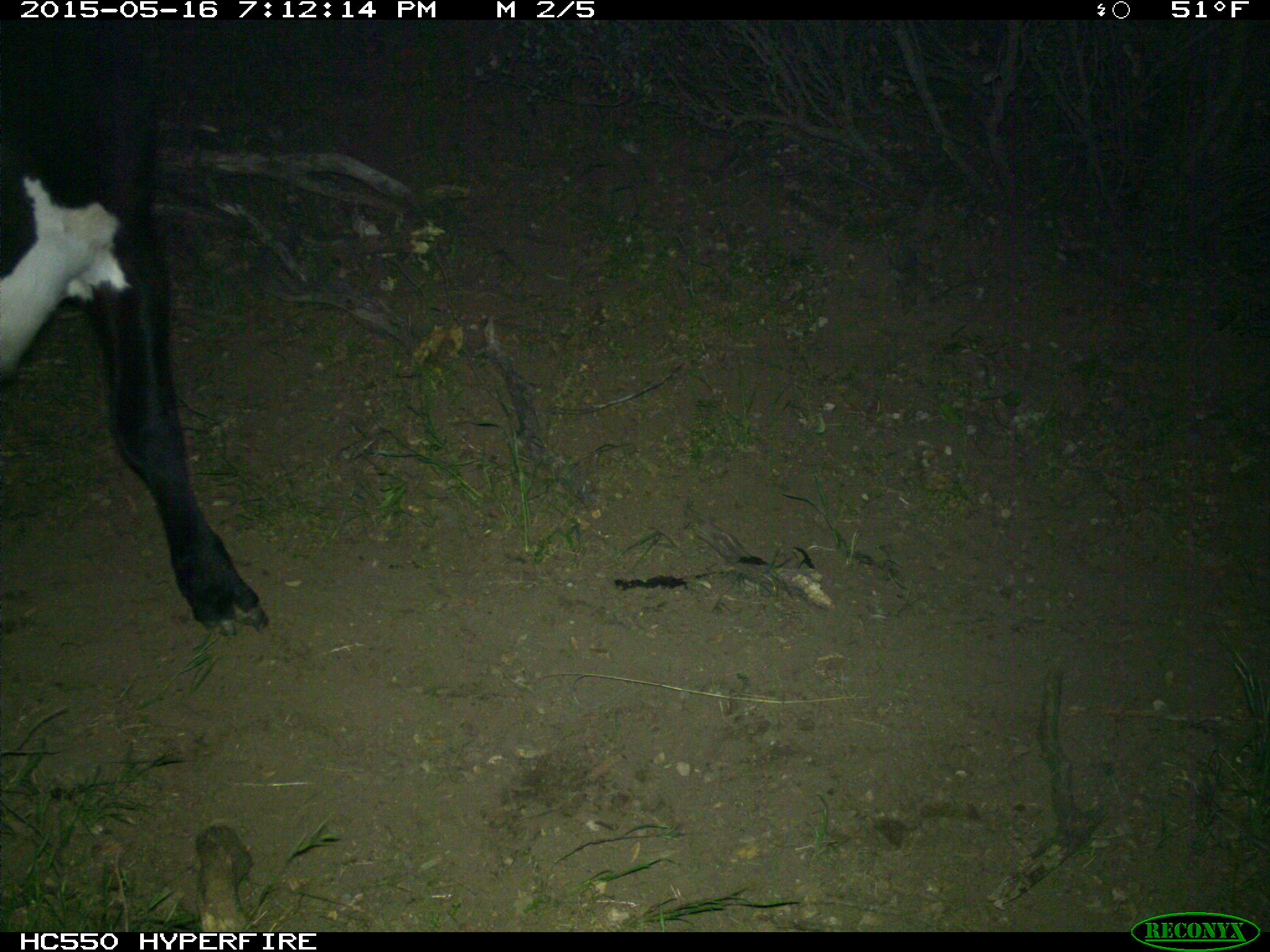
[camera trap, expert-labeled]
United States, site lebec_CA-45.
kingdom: Animalia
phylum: Chordata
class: Mammalia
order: Artiodactyla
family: Bovidae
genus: Bos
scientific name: Bos taurus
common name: domestic cow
Bos taurus (domestic cow).